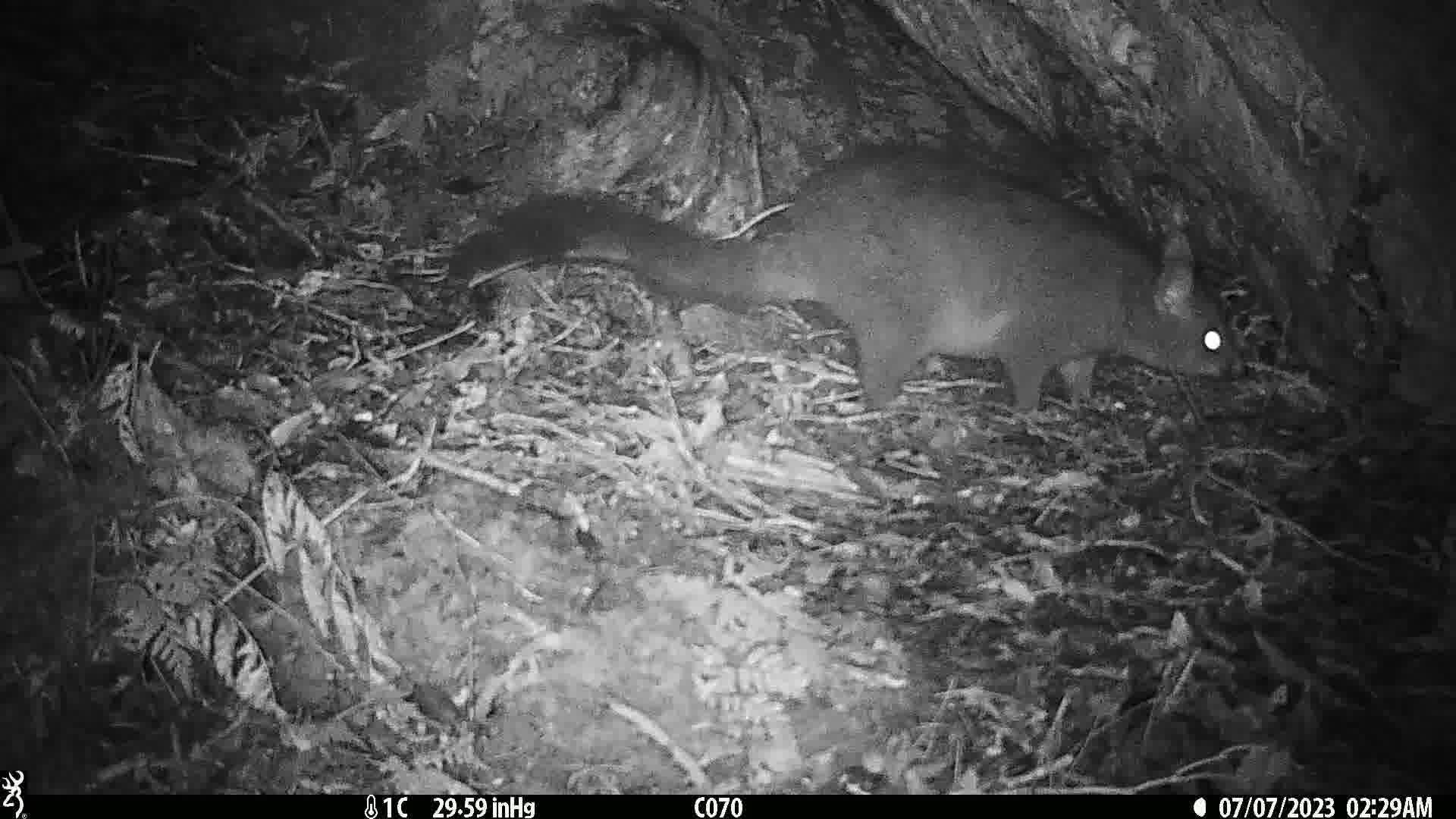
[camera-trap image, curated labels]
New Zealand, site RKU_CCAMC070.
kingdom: Animalia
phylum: Chordata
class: Mammalia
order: Diprotodontia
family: Phalangeridae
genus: Trichosurus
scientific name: Trichosurus vulpecula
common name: common brushtail possum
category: possum